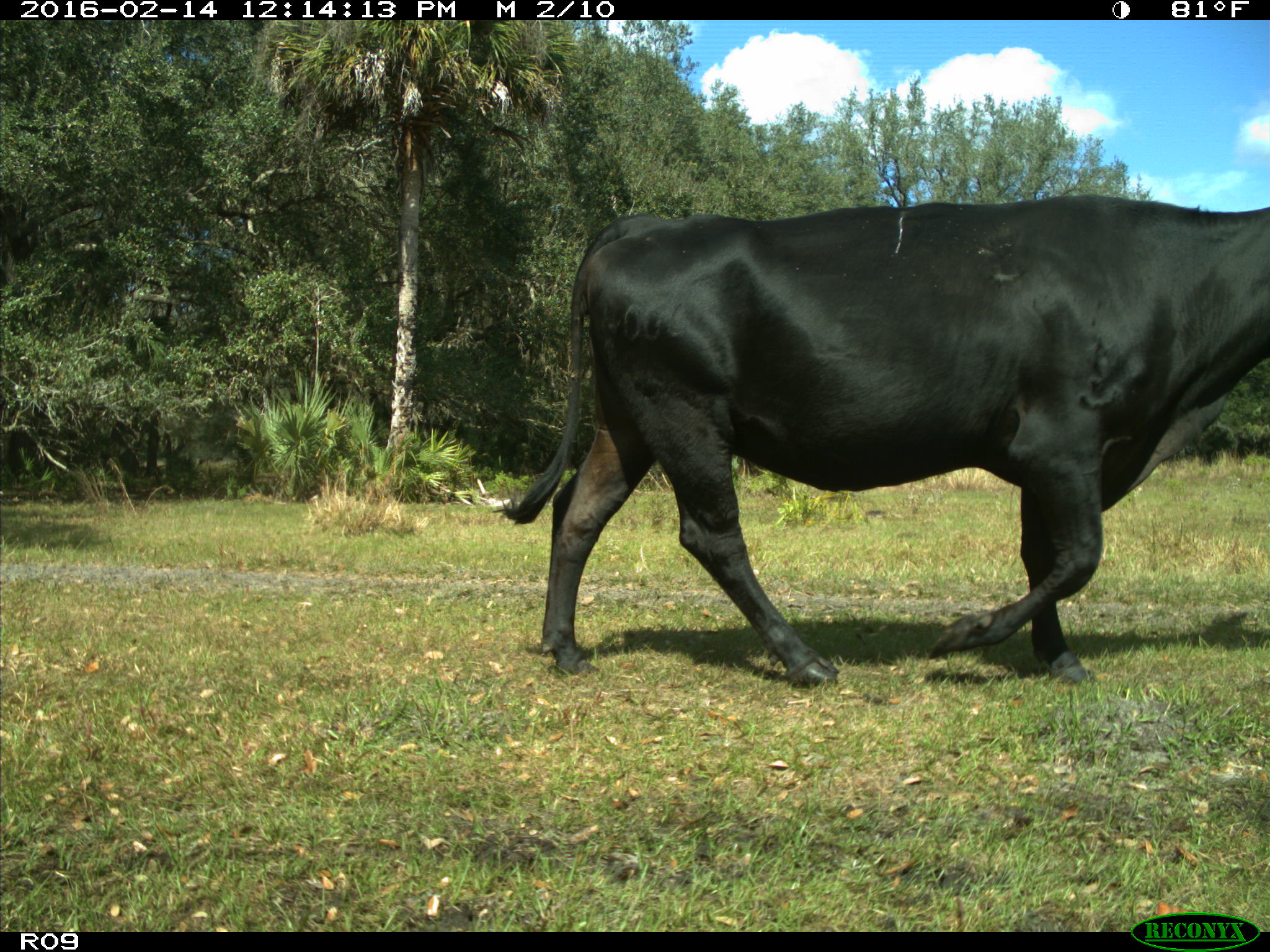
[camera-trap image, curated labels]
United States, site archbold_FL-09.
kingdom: Animalia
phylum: Chordata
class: Mammalia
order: Artiodactyla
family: Bovidae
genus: Bos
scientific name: Bos taurus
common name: domestic cow